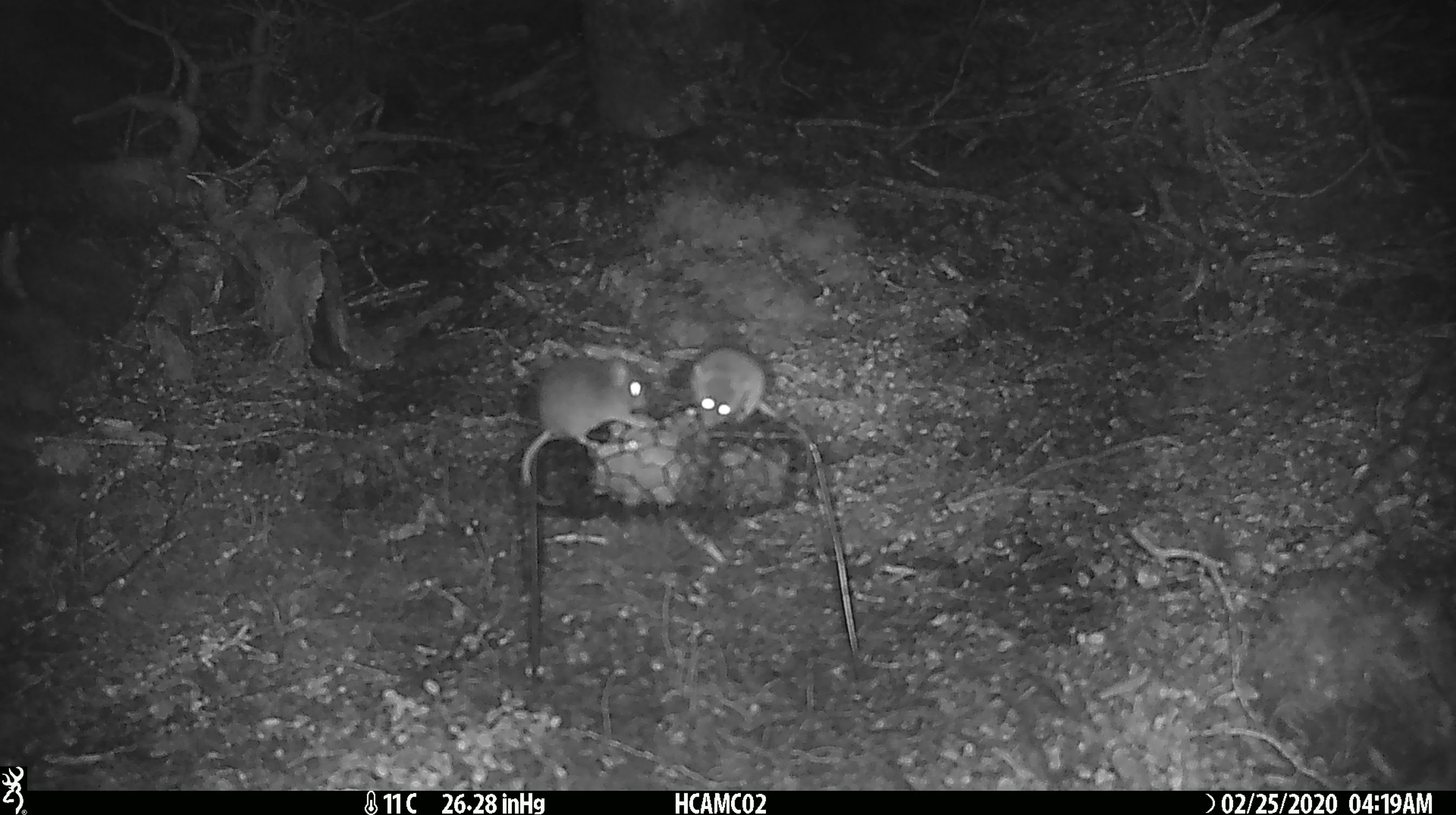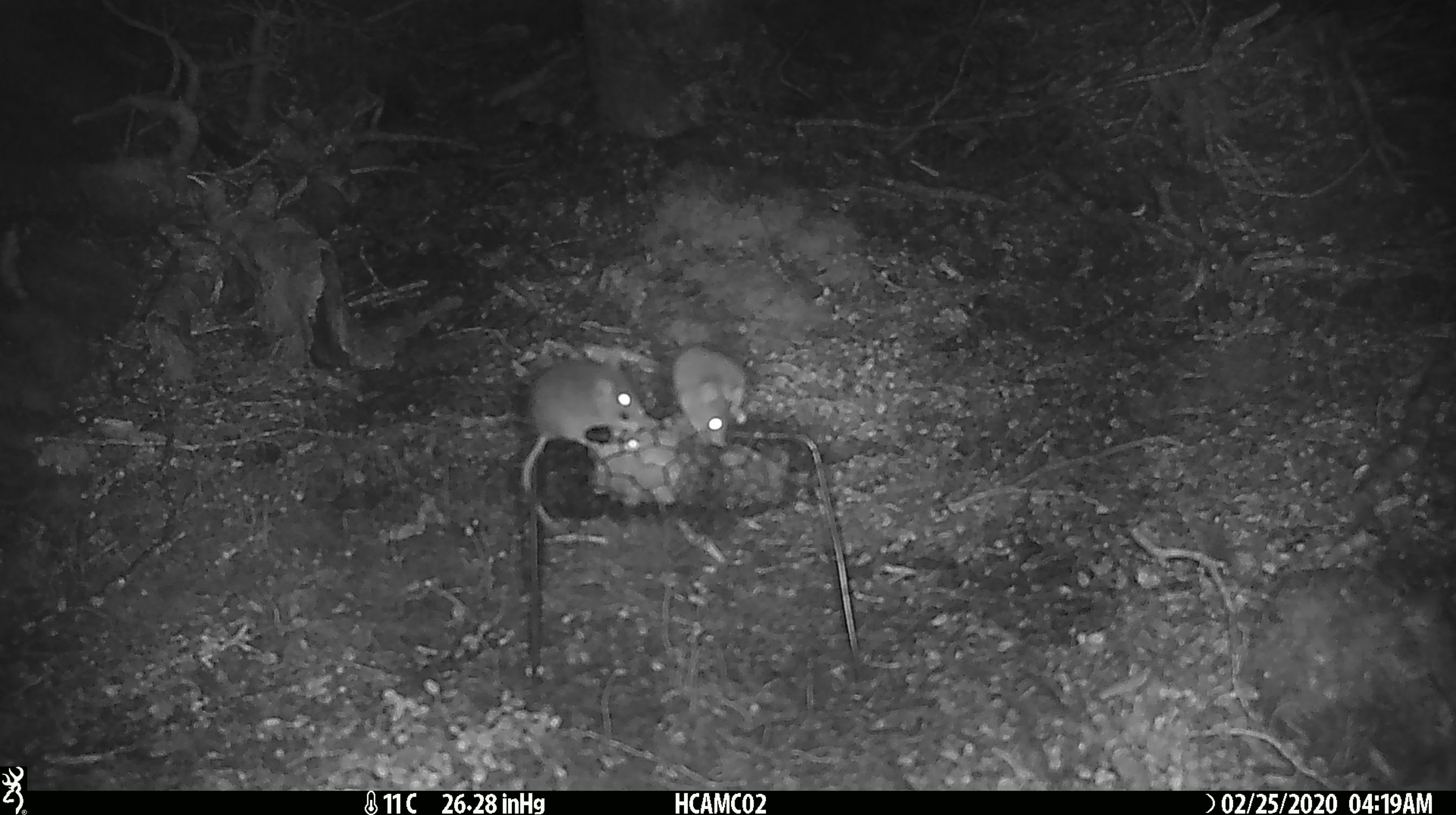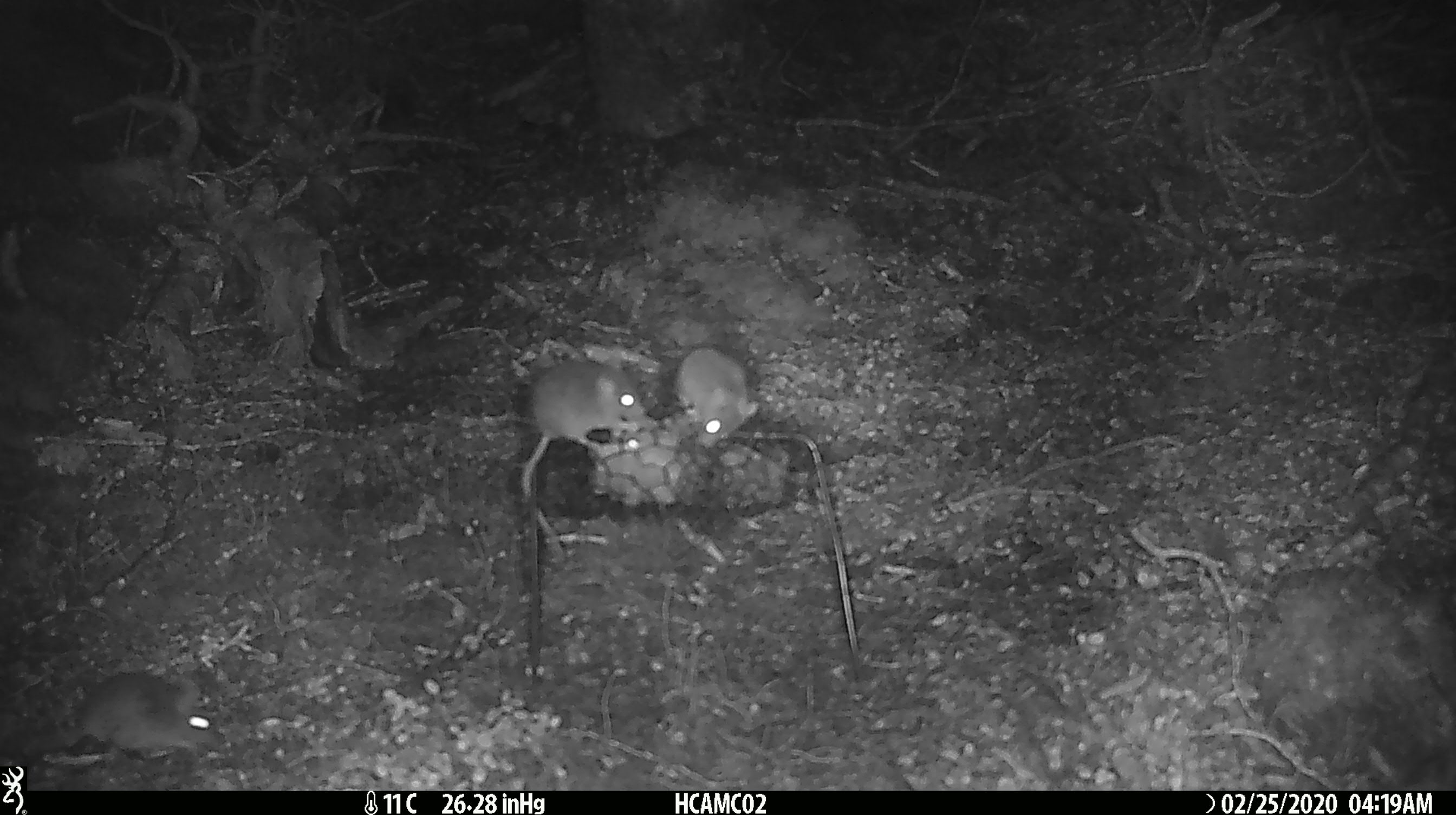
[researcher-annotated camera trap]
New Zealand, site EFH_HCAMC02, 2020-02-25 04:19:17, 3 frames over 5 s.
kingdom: Animalia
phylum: Chordata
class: Mammalia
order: Rodentia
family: Muridae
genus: Mus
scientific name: Mus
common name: mouse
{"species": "mouse (Mus)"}